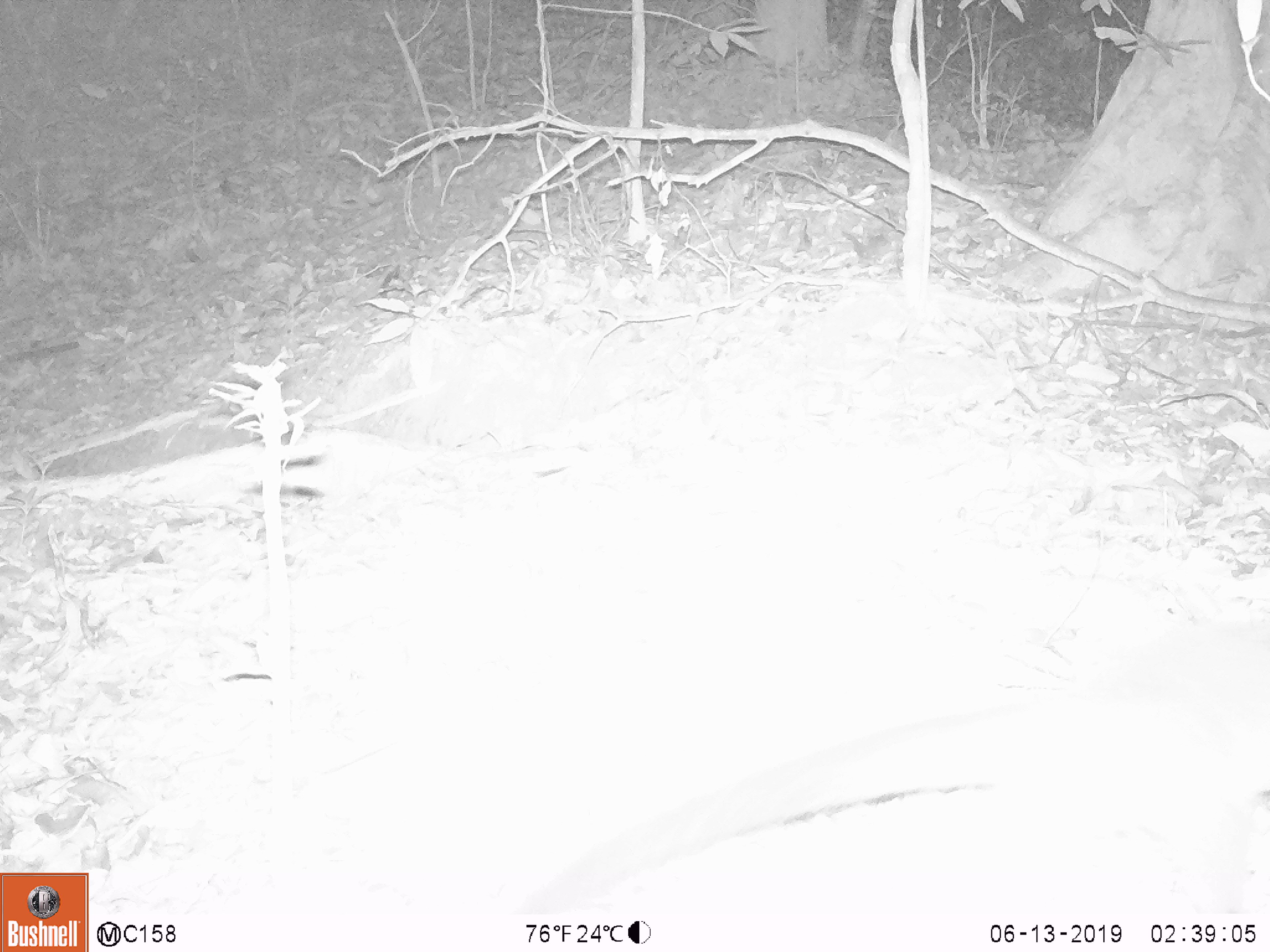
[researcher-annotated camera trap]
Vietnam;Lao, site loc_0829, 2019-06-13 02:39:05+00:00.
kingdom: Animalia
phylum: Chordata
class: Mammalia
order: Carnivora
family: Viverridae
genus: Paguma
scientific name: Paguma larvata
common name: masked palm civet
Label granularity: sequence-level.